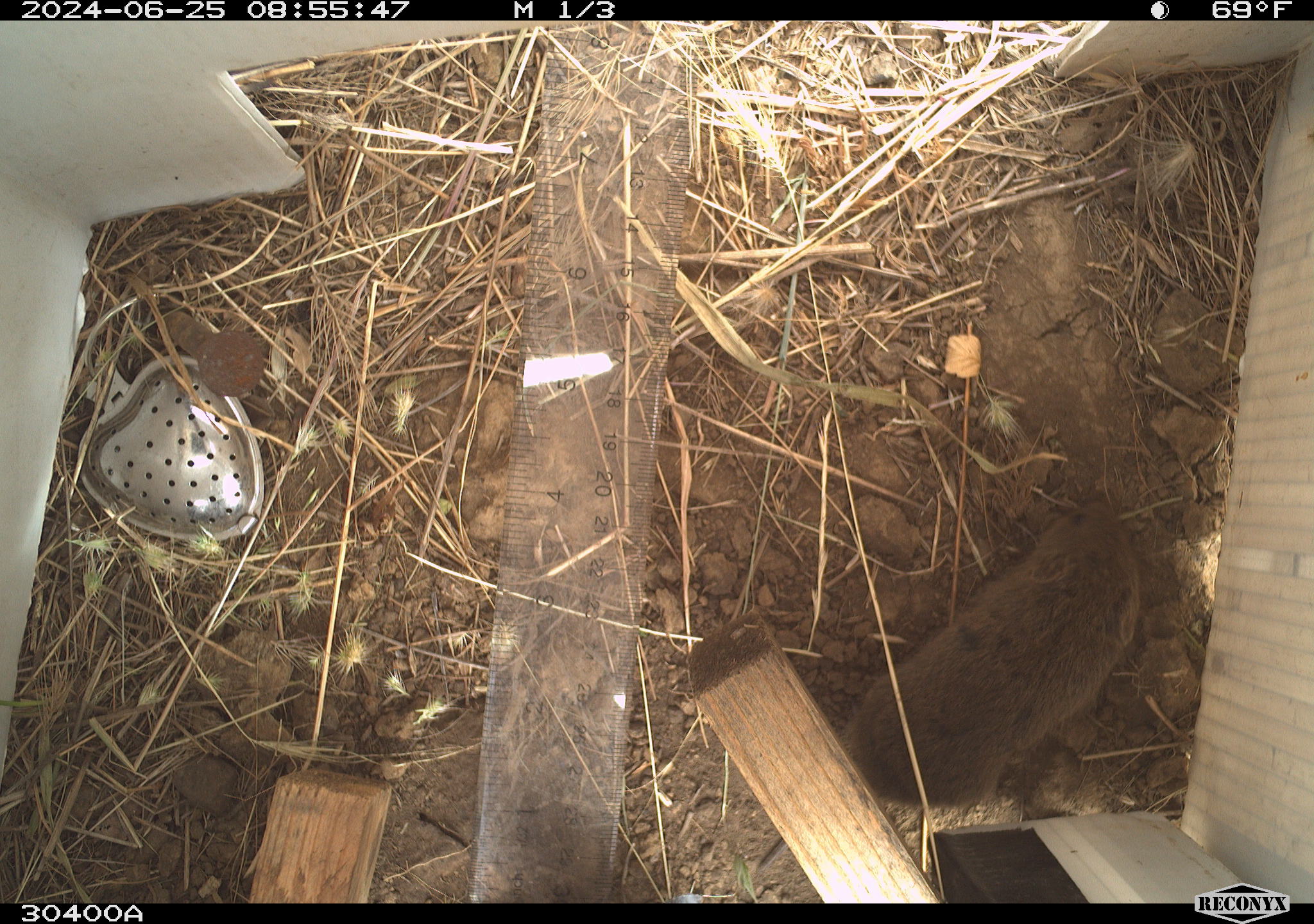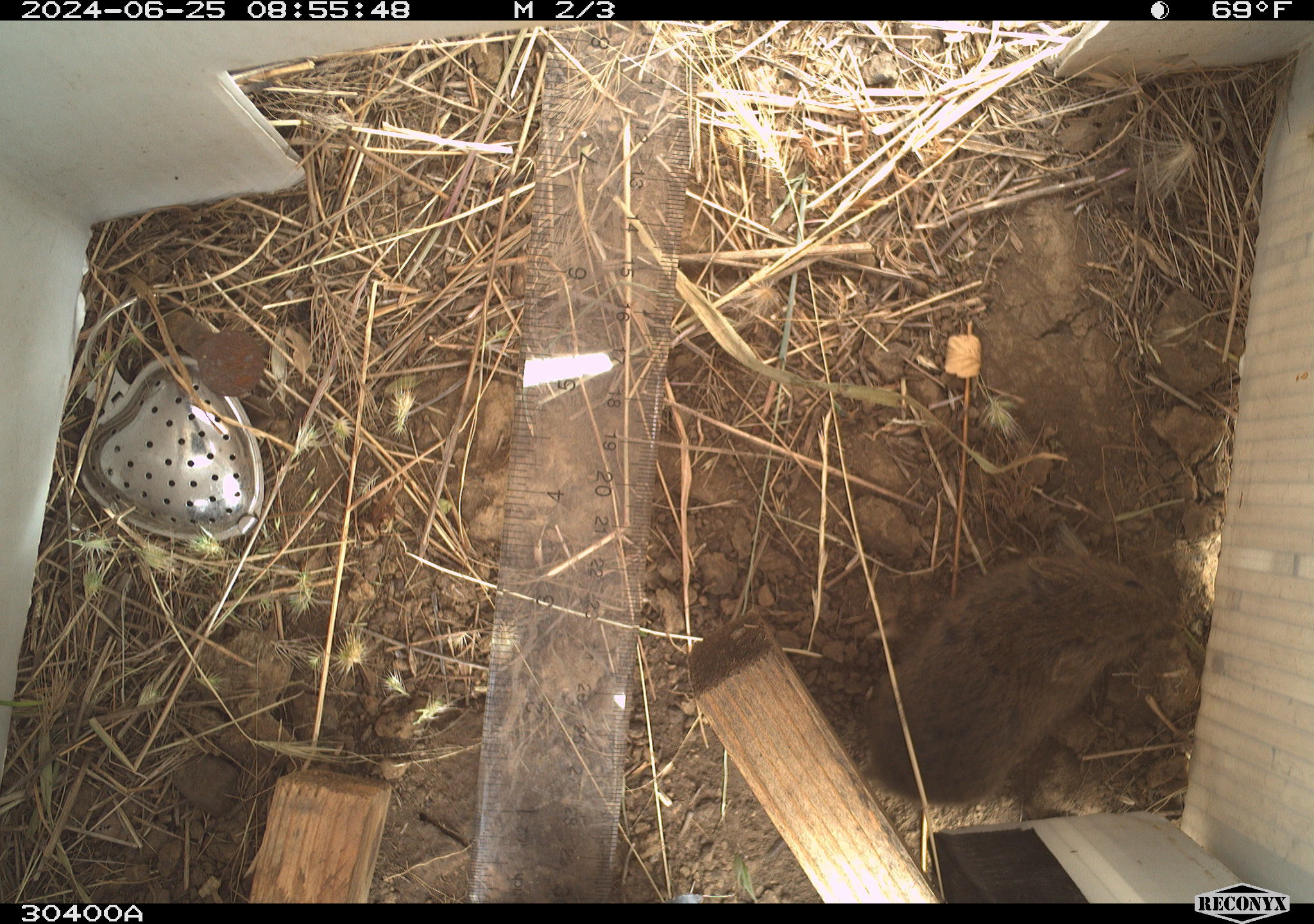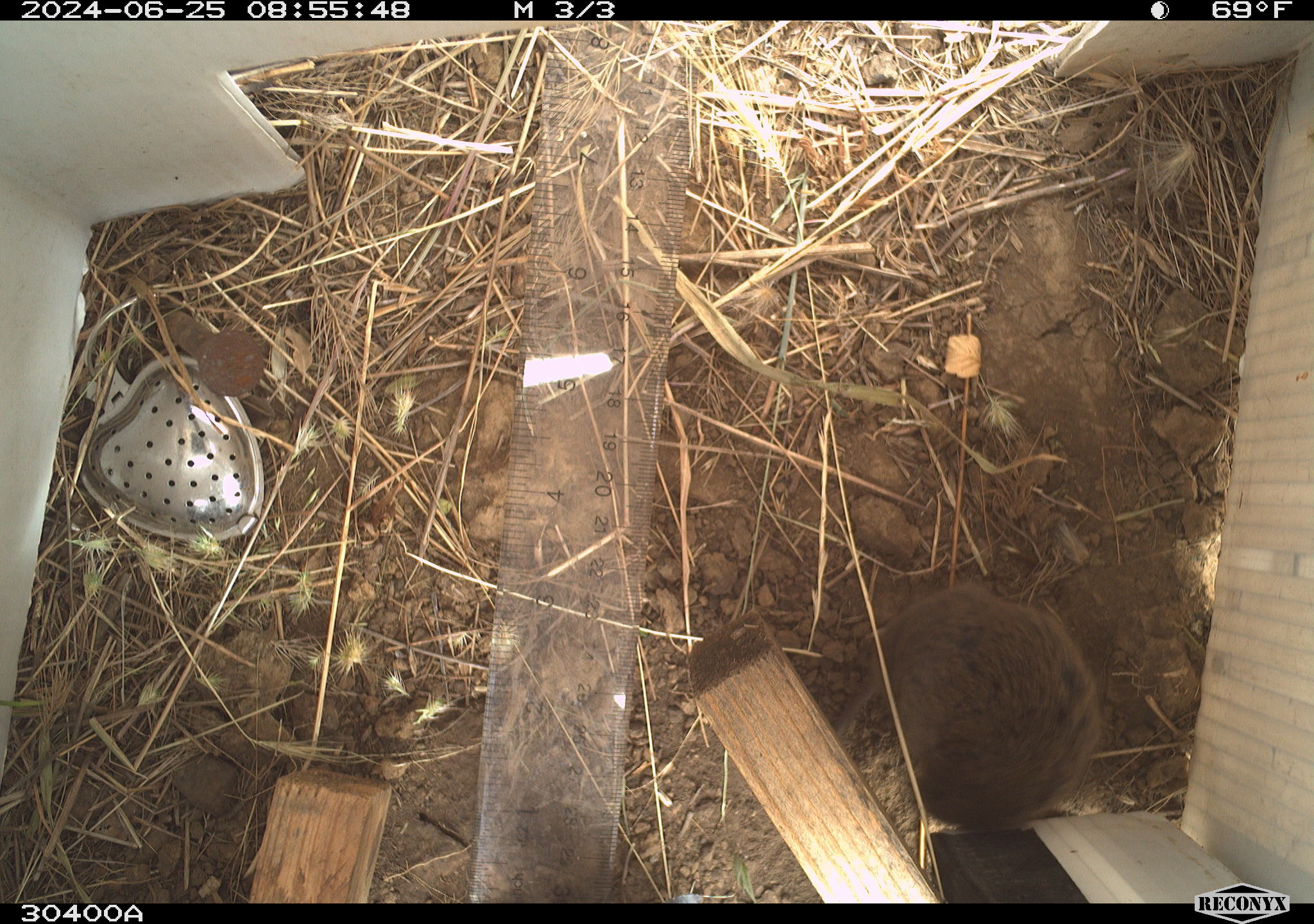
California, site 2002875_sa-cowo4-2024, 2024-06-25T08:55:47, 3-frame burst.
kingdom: Animalia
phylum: Chordata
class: Mammalia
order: Rodentia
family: Cricetidae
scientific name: Arvicolinae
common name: voles, lemmings, and muskrats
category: arvicolinae subfamily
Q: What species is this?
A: Arvicolinae subfamily (voles, lemmings, and muskrats) (Arvicolinae).